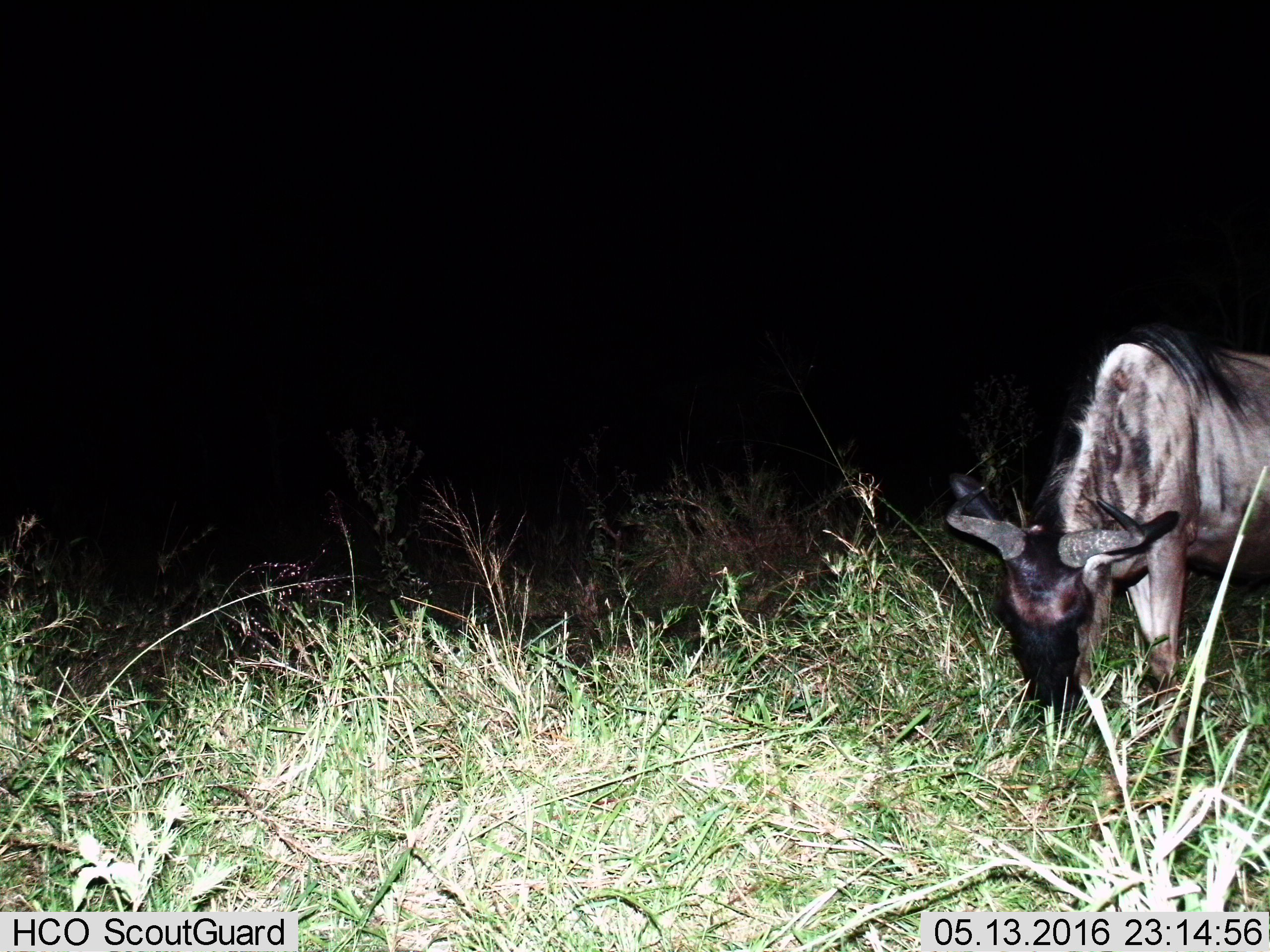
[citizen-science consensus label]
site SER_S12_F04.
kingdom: Animalia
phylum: Chordata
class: Mammalia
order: Artiodactyla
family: Bovidae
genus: Connochaetes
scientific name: Connochaetes taurinus taurinus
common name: blue wildebeest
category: wildebeestblue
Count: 1.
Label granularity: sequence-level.